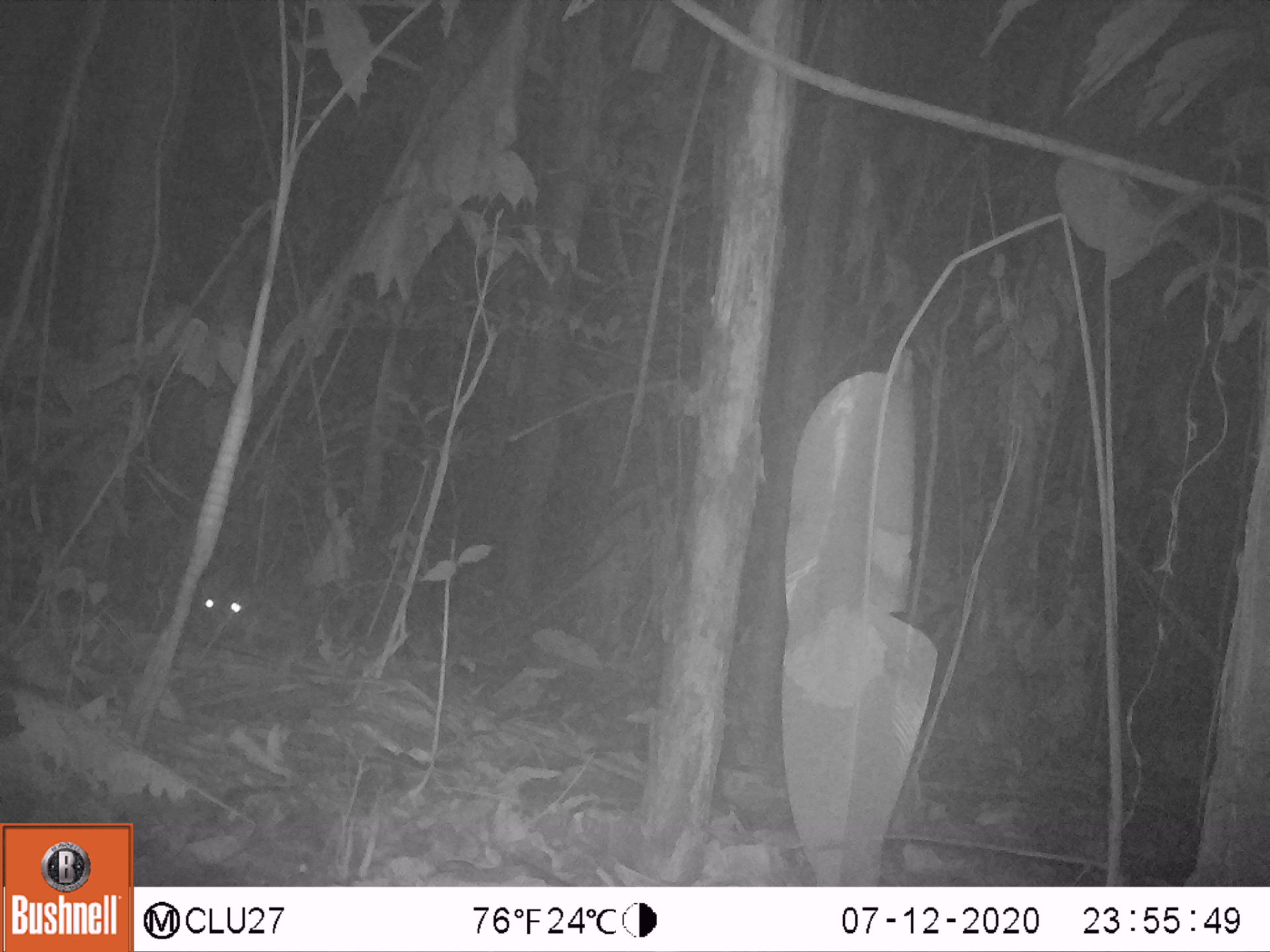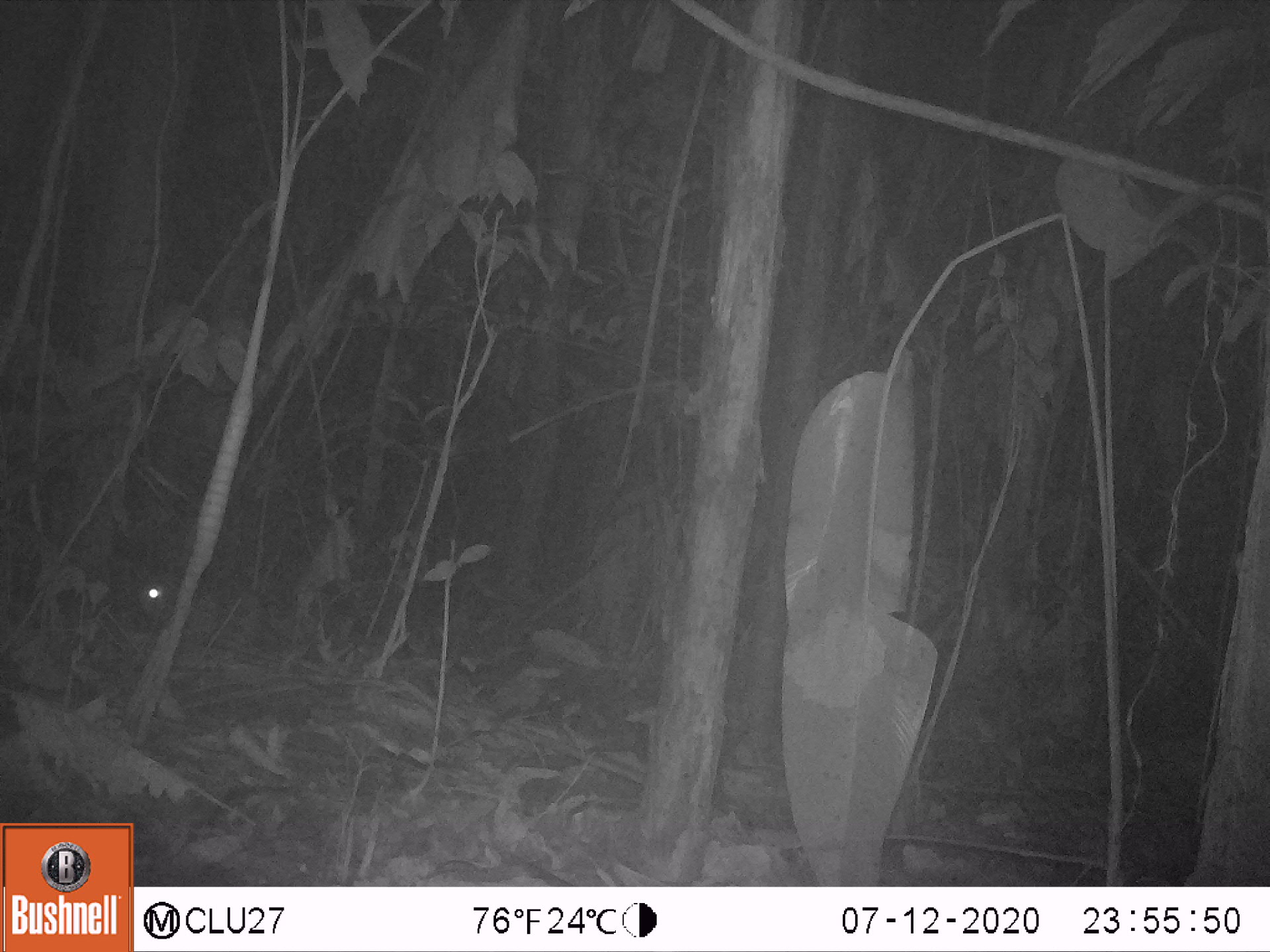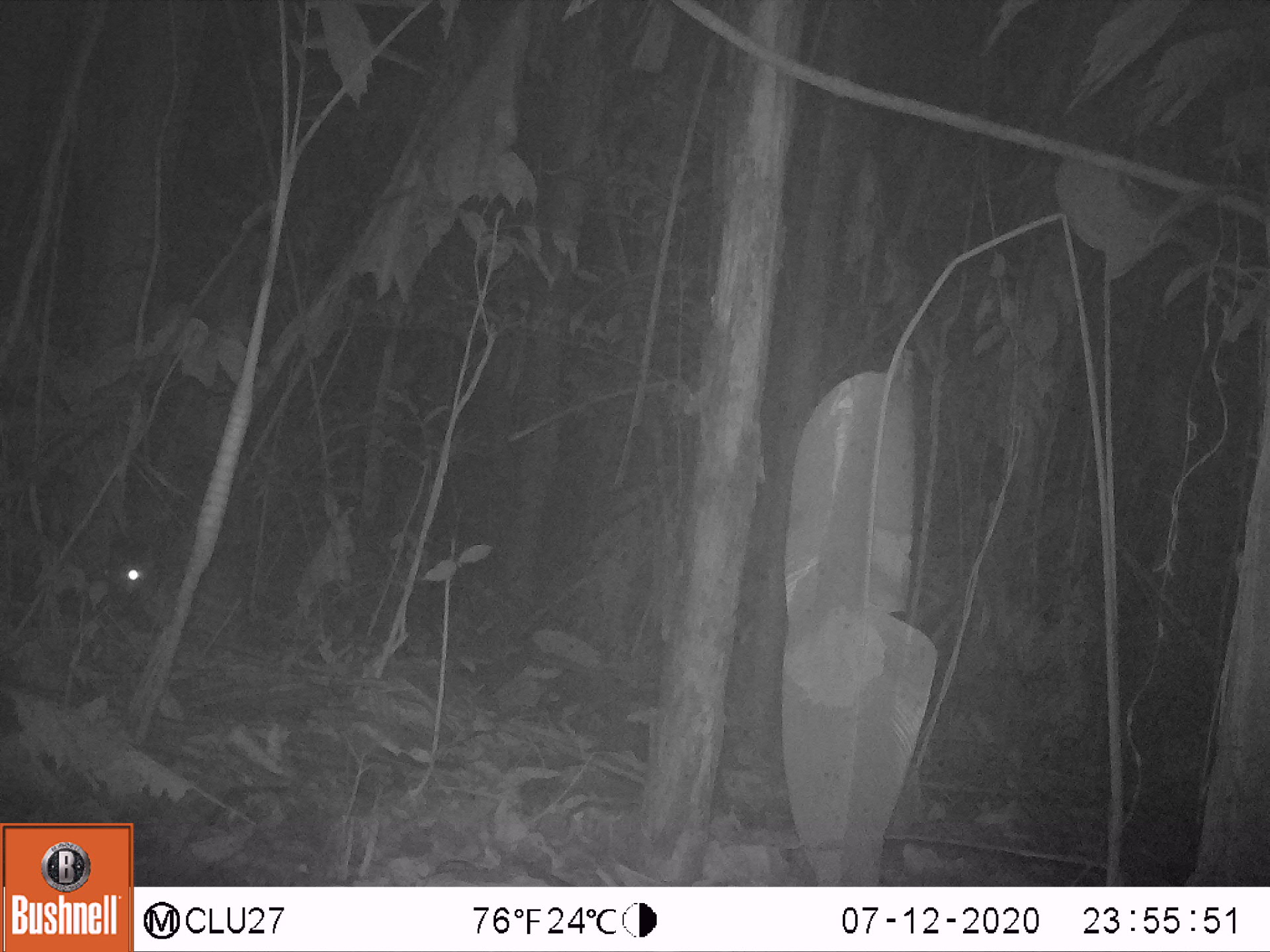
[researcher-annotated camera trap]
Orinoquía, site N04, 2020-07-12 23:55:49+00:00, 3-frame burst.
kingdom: Animalia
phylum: Chordata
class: Mammalia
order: Rodentia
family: Cuniculidae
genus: Cuniculus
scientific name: Cuniculus paca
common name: spotted paca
Spotted paca (Cuniculus paca).